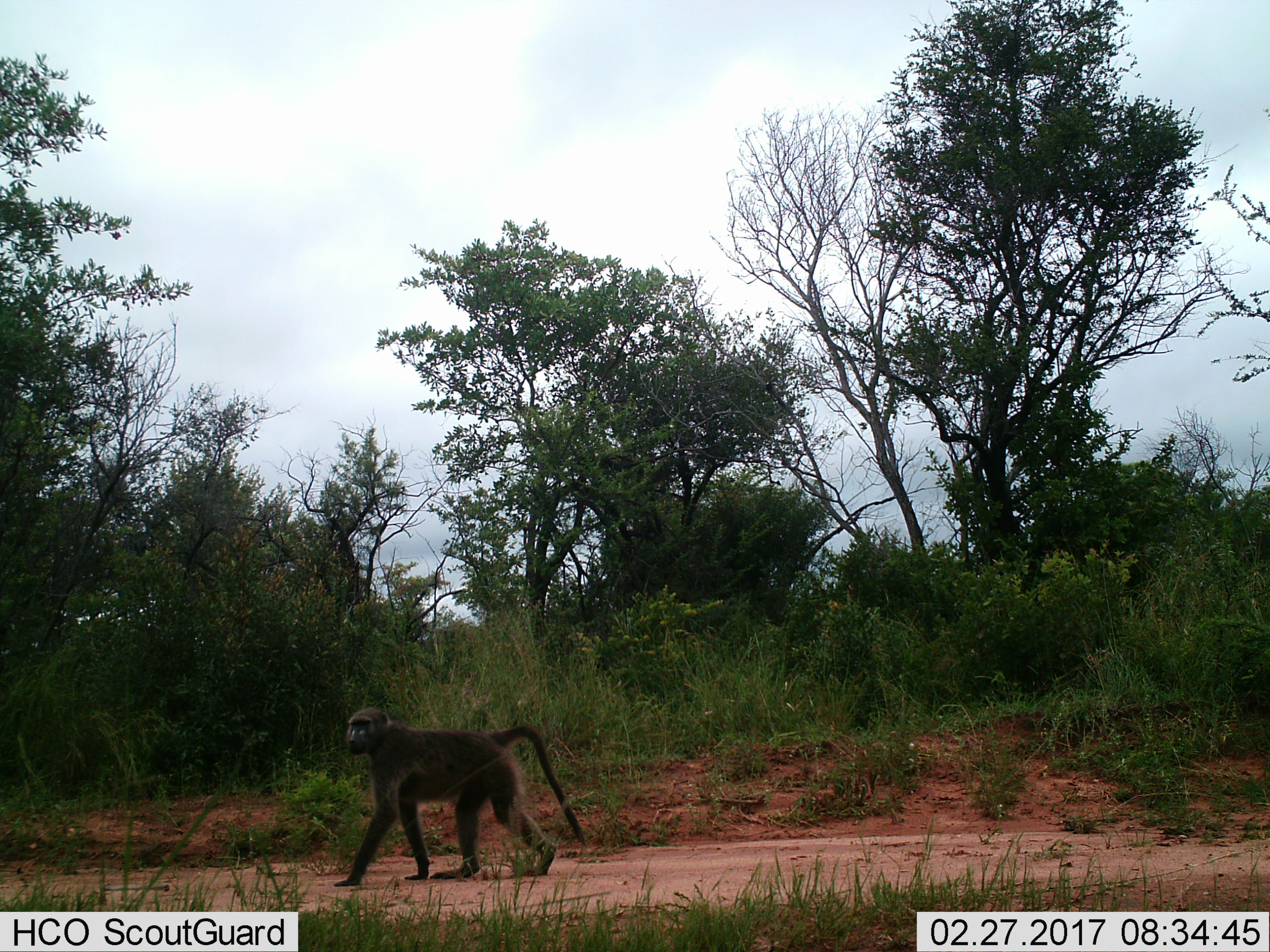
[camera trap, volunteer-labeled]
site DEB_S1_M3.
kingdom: Animalia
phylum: Chordata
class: Mammalia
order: Primates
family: Cercopithecidae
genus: Papio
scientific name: Papio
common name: baboon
Baboon (Papio), count 1. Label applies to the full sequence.